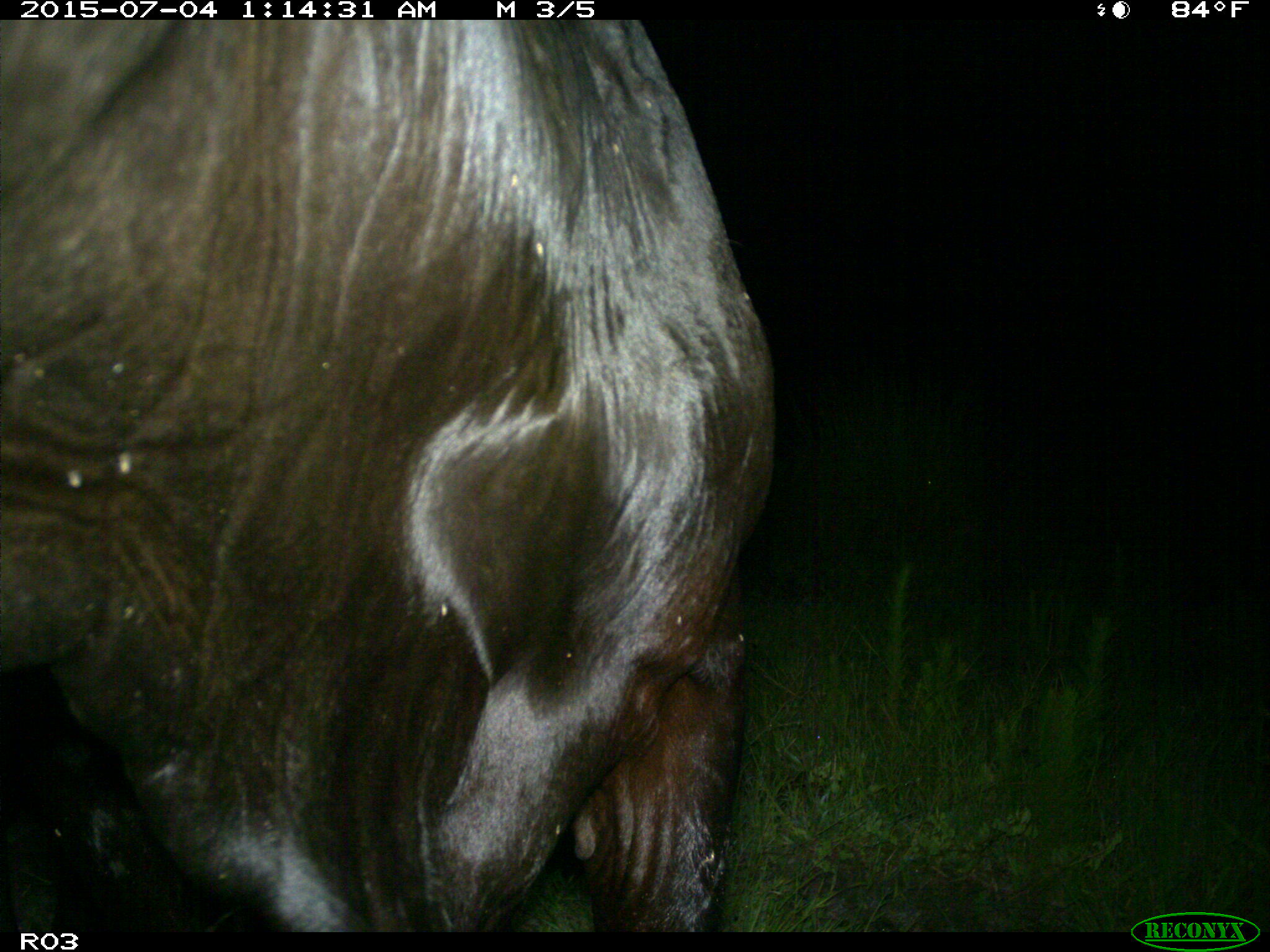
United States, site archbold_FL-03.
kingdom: Animalia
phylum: Chordata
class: Mammalia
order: Artiodactyla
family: Bovidae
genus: Bos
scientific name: Bos taurus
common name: domestic cow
Bos taurus (domestic cow).